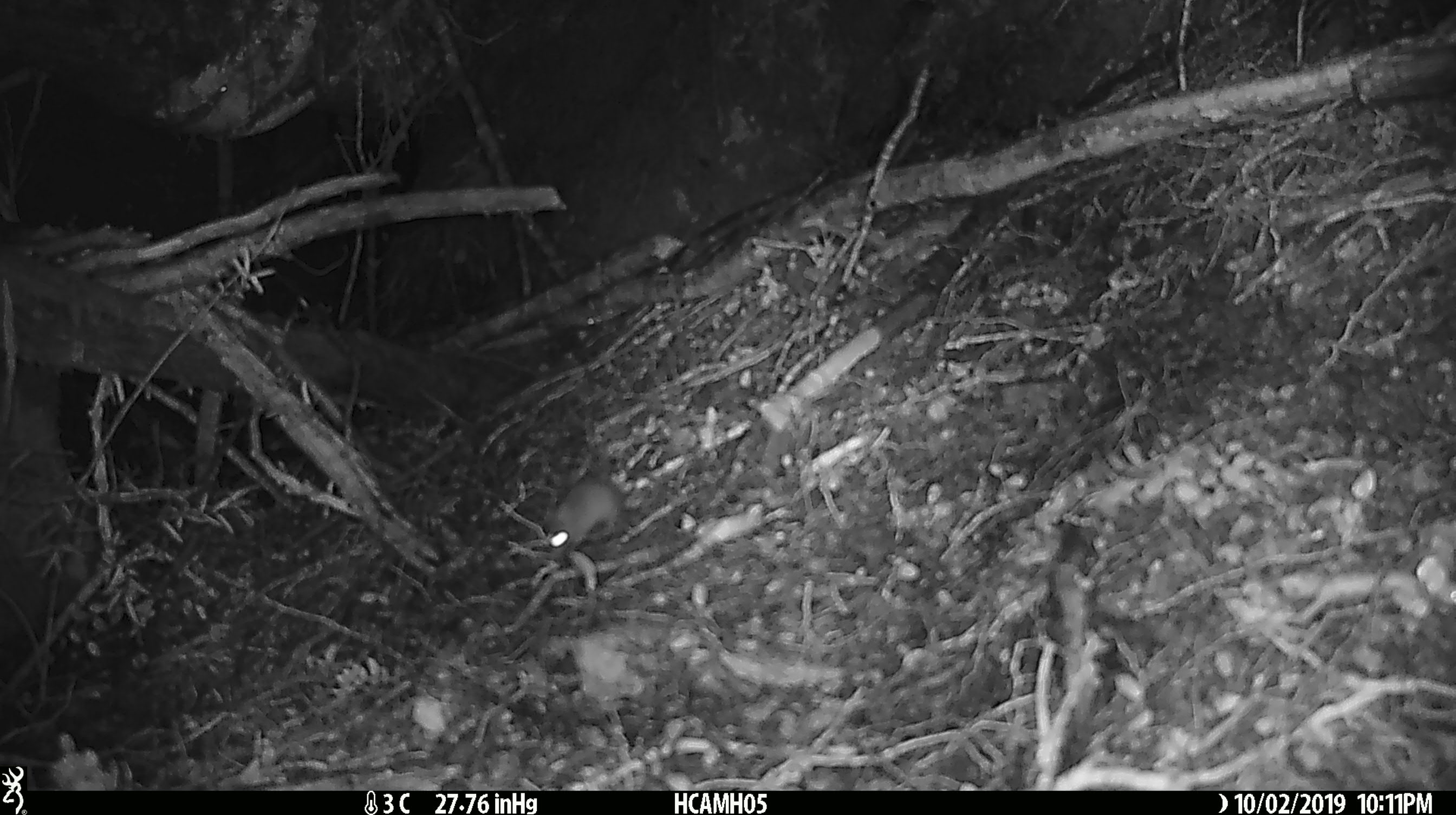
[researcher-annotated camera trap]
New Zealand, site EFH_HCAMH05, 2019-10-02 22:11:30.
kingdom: Animalia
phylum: Chordata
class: Mammalia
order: Rodentia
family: Muridae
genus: Mus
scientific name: Mus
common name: mouse